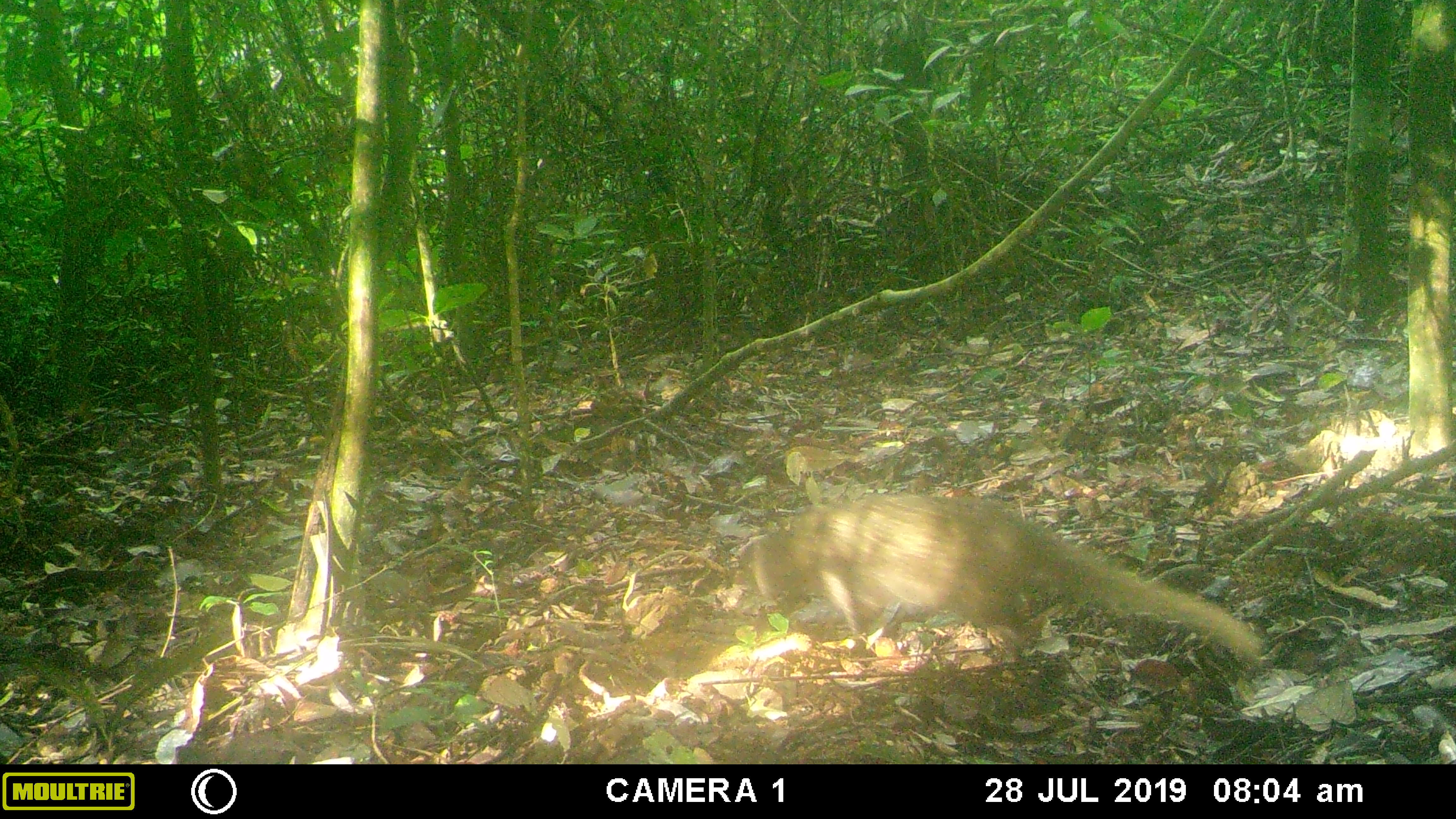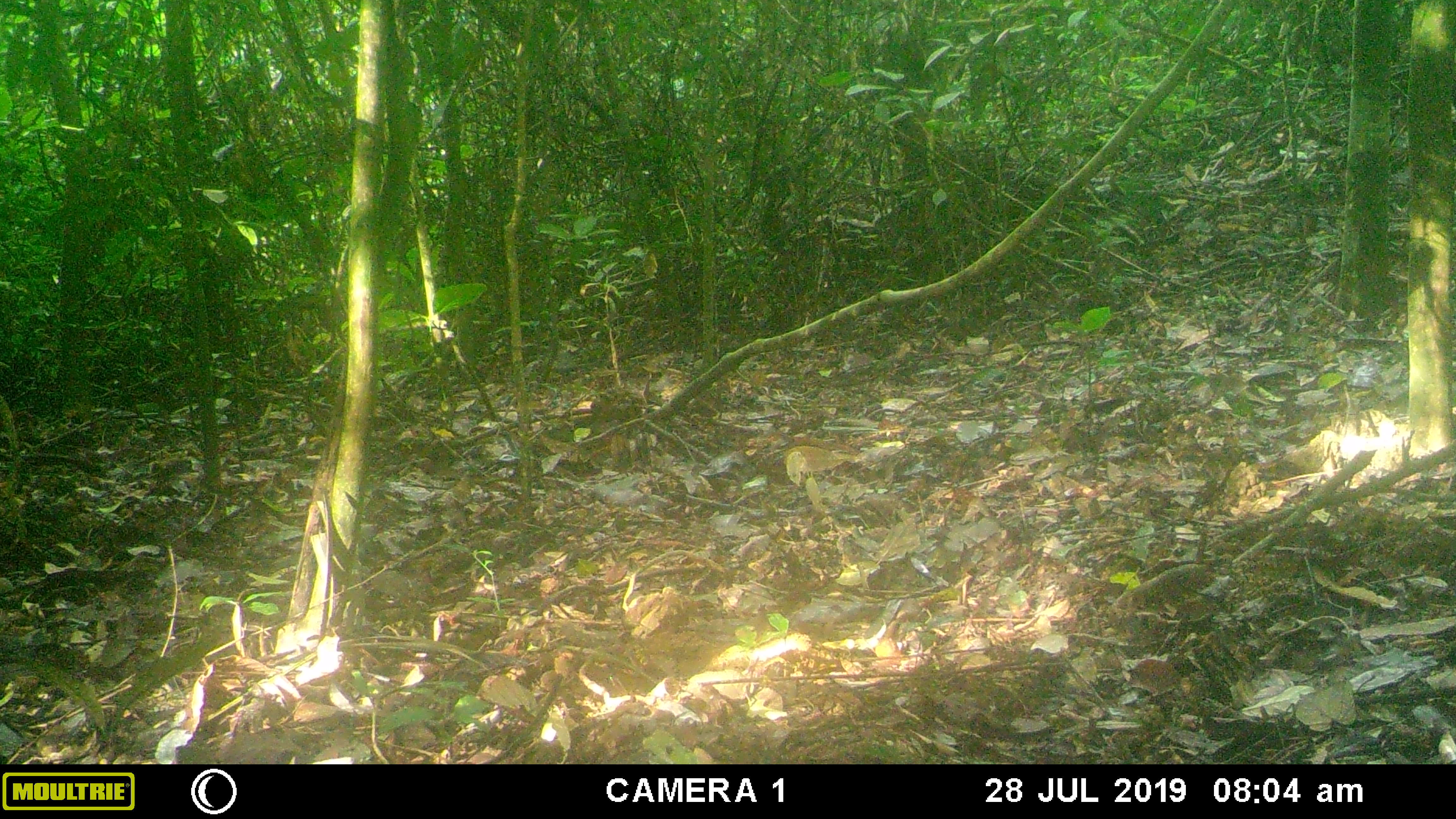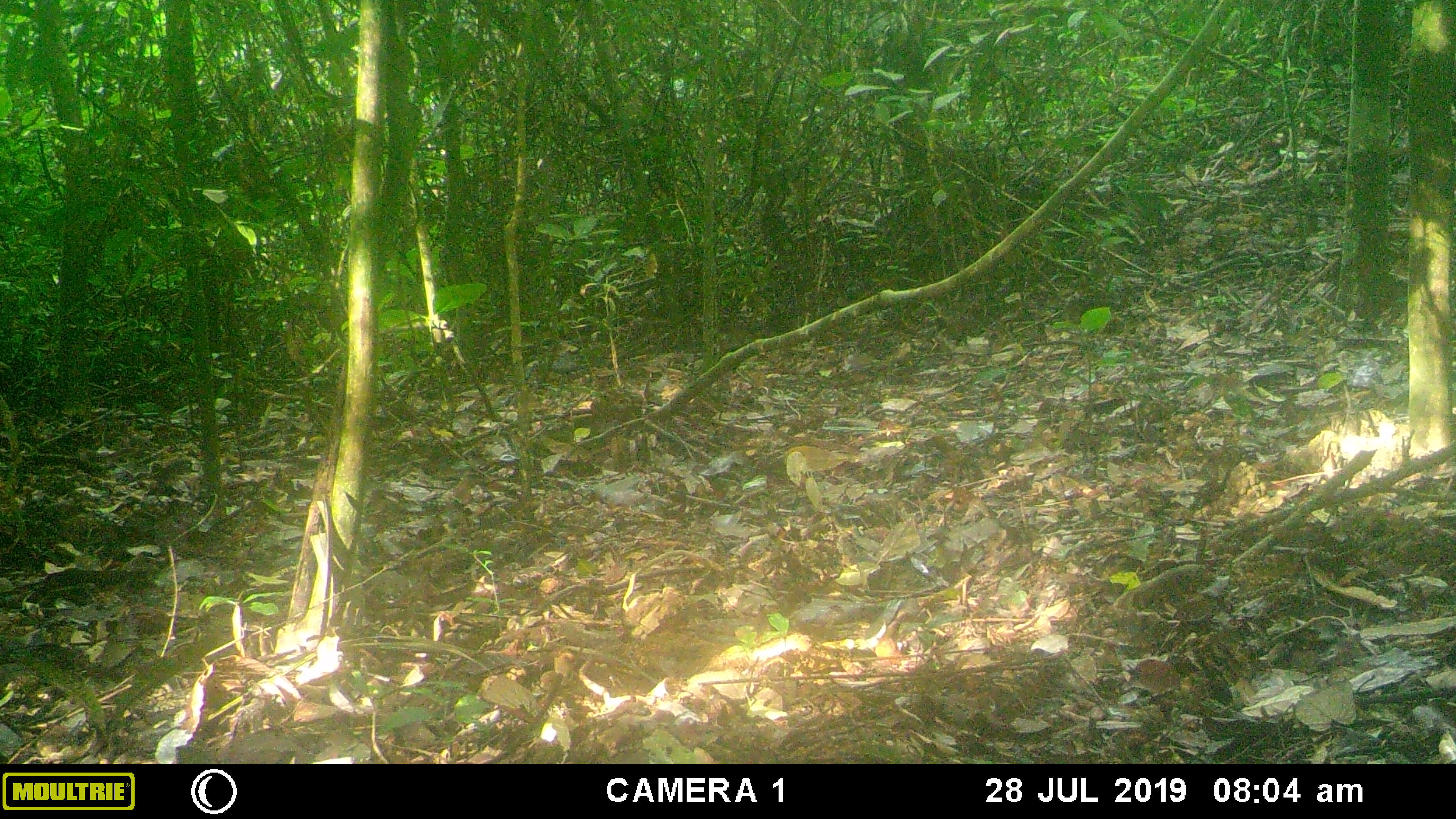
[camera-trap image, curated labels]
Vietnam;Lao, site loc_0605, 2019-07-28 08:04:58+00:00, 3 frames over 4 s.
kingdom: Animalia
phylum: Chordata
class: Mammalia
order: Carnivora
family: Herpestidae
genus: Urva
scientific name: Urva urva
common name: crab-eating mongoose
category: crab eating mongoose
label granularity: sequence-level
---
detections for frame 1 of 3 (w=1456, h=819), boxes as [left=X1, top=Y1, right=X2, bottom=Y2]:
crab eating mongoose: [left=751, top=490, right=1262, bottom=666]